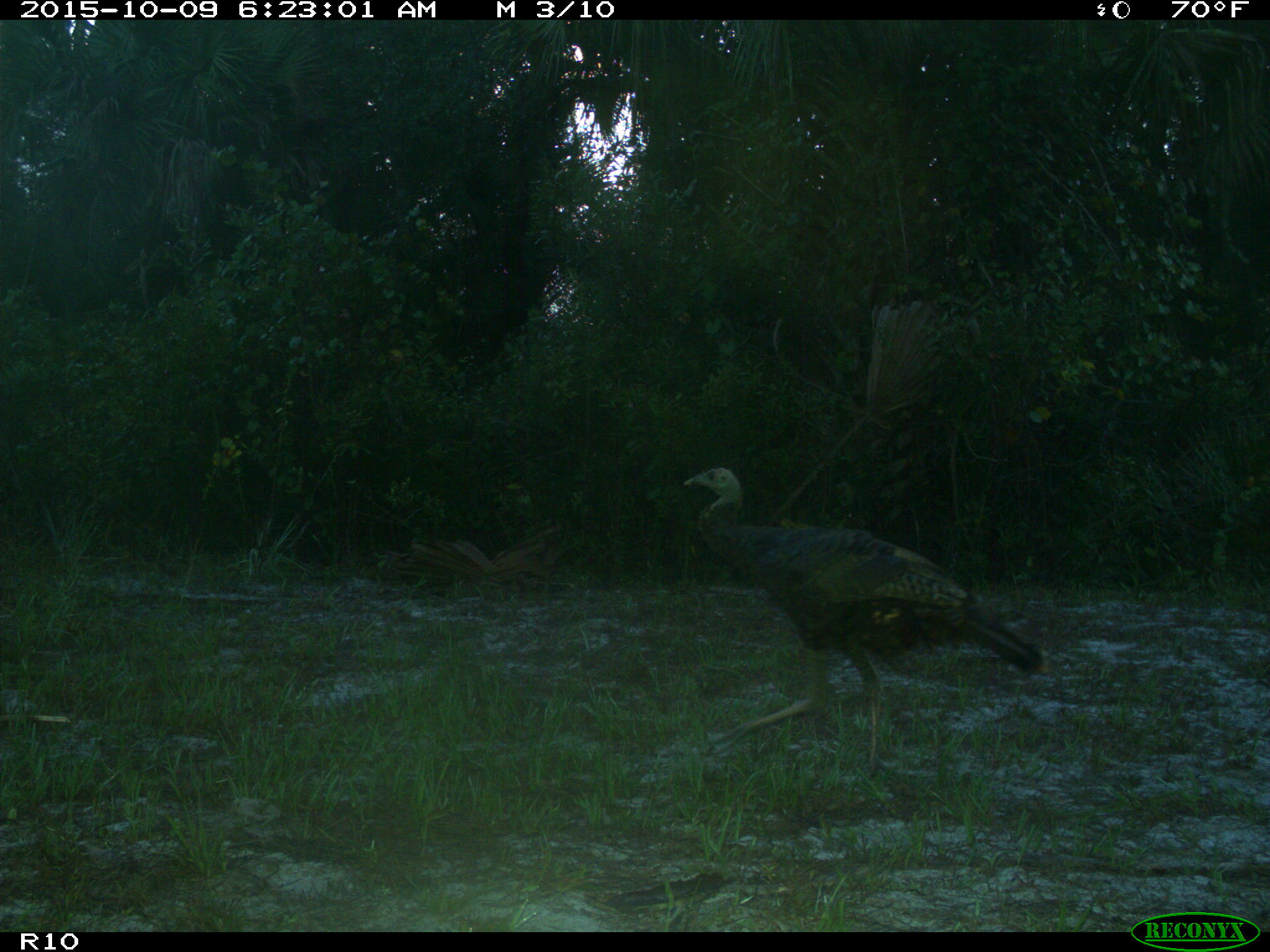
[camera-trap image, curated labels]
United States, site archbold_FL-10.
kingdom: Animalia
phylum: Chordata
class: Aves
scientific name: Aves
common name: birds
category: unidentified bird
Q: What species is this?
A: Unidentified bird (birds) (Aves).